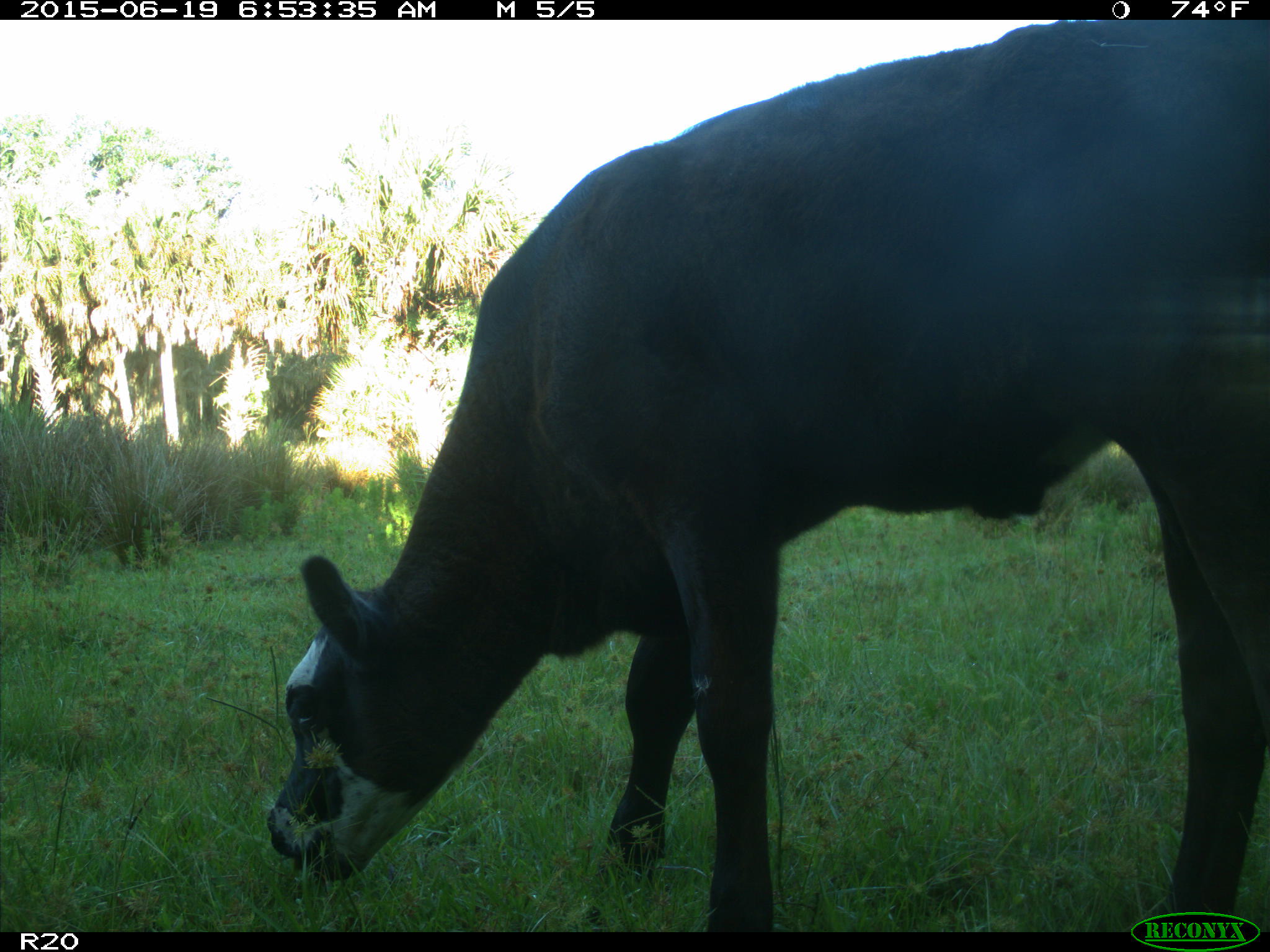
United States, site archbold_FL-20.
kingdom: Animalia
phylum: Chordata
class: Mammalia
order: Artiodactyla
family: Bovidae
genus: Bos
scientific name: Bos taurus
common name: domestic cow